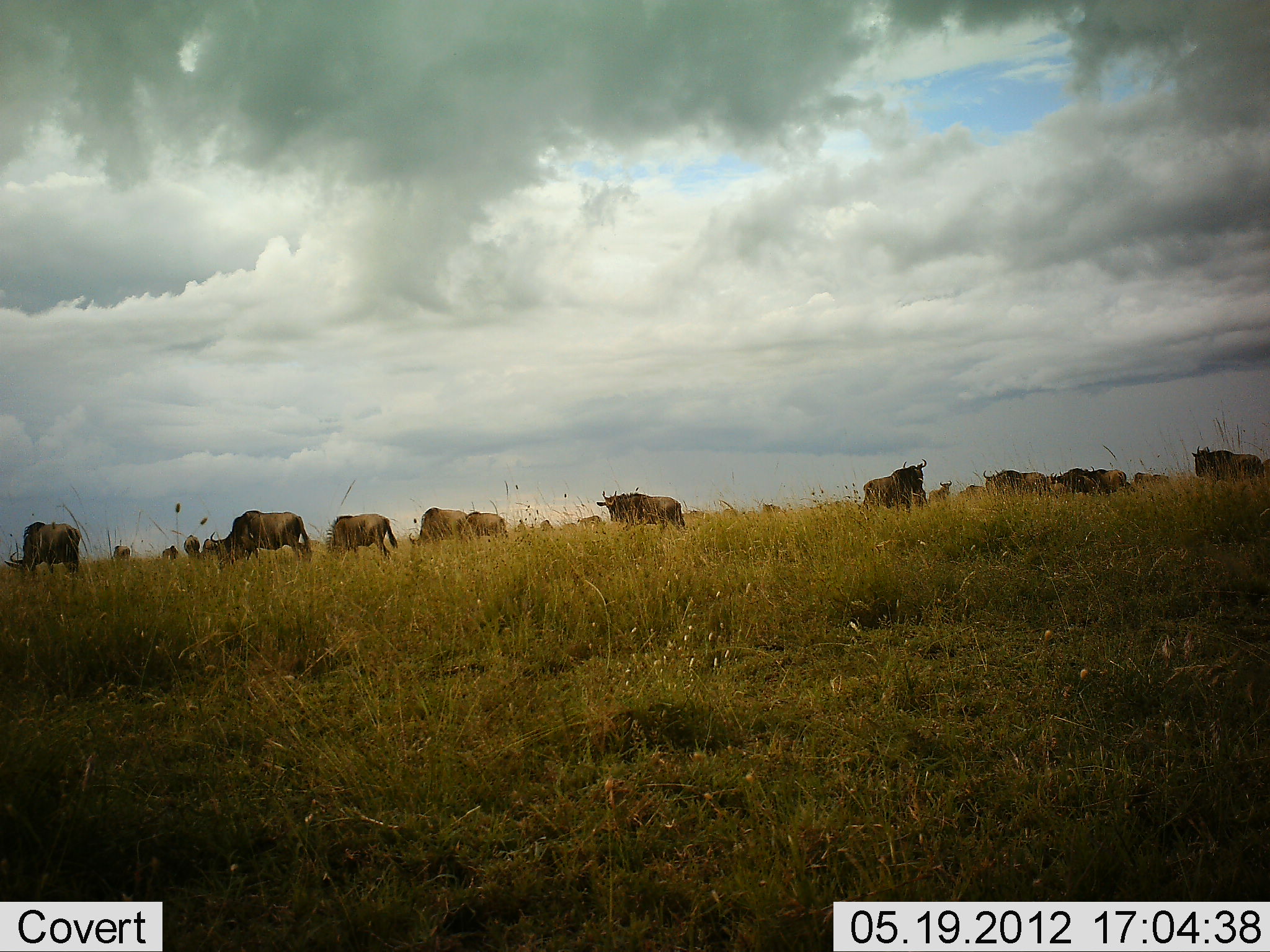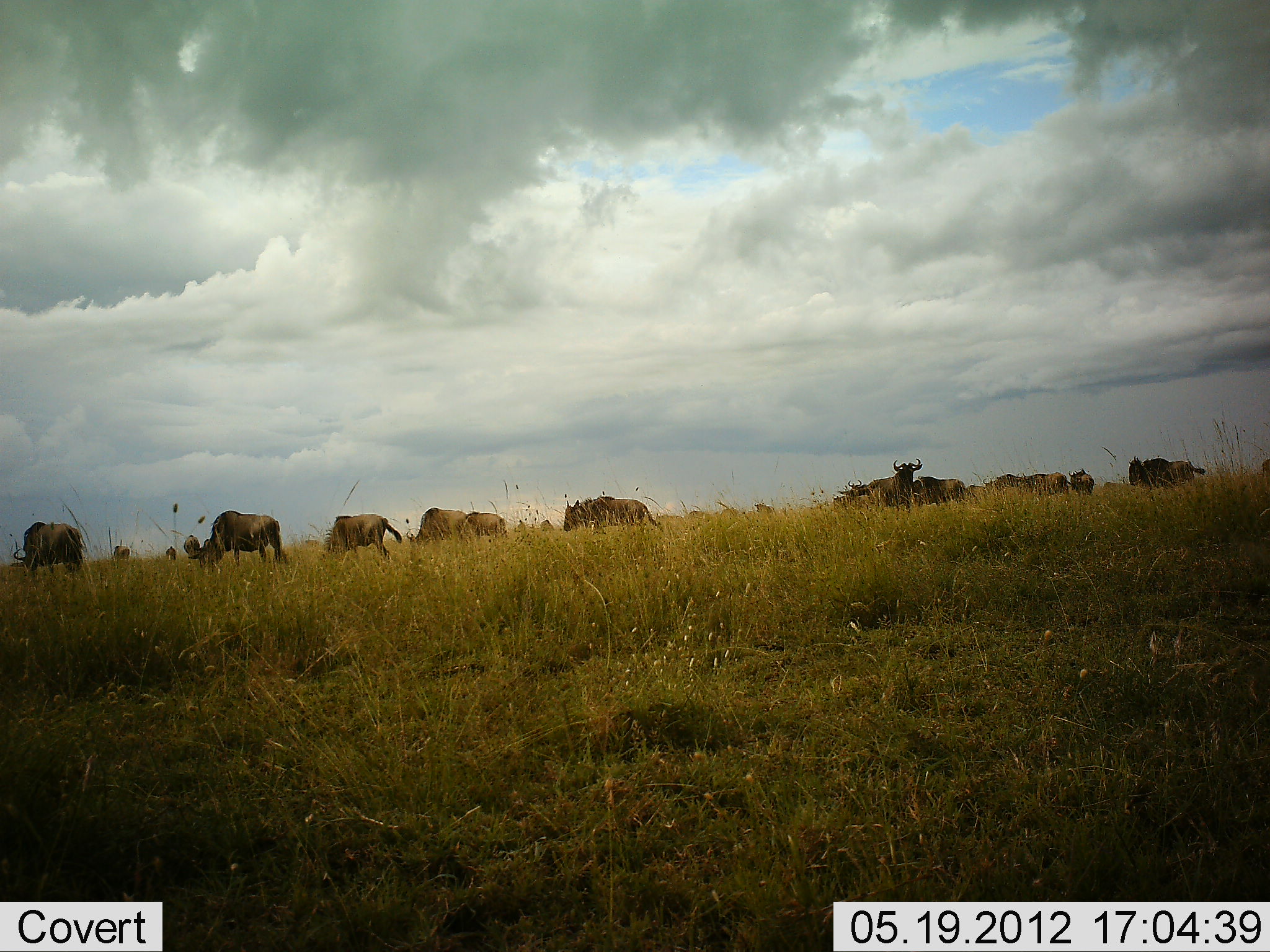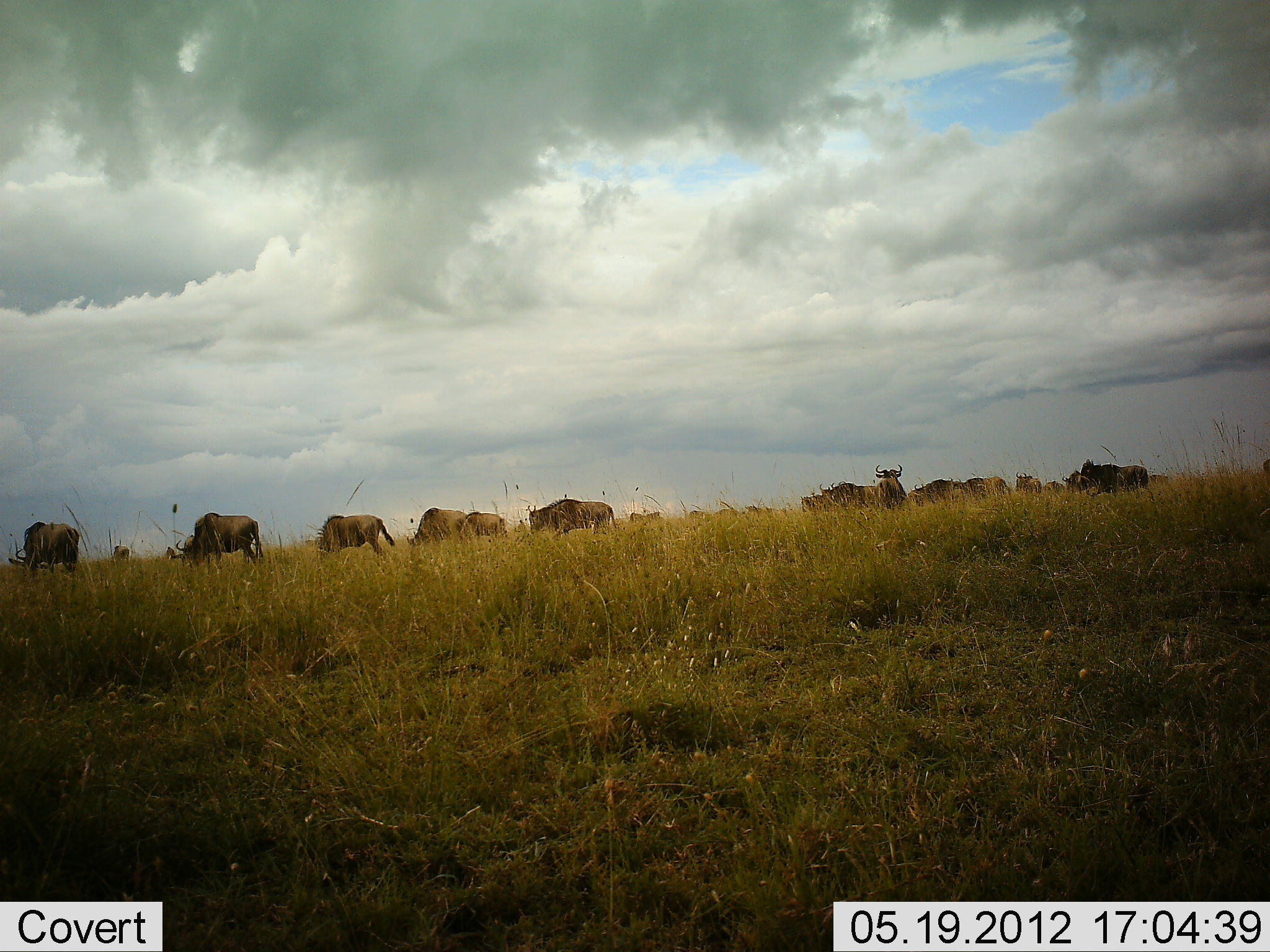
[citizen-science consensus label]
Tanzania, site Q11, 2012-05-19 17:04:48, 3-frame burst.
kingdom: Animalia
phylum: Chordata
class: Mammalia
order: Artiodactyla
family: Bovidae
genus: Connochaetes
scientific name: Connochaetes taurinus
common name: blue wildebeest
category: wildebeest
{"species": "wildebeest (blue wildebeest) (Connochaetes taurinus)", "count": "11-50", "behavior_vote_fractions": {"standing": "60%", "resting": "0%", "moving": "80%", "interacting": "0%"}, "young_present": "0%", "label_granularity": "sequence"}